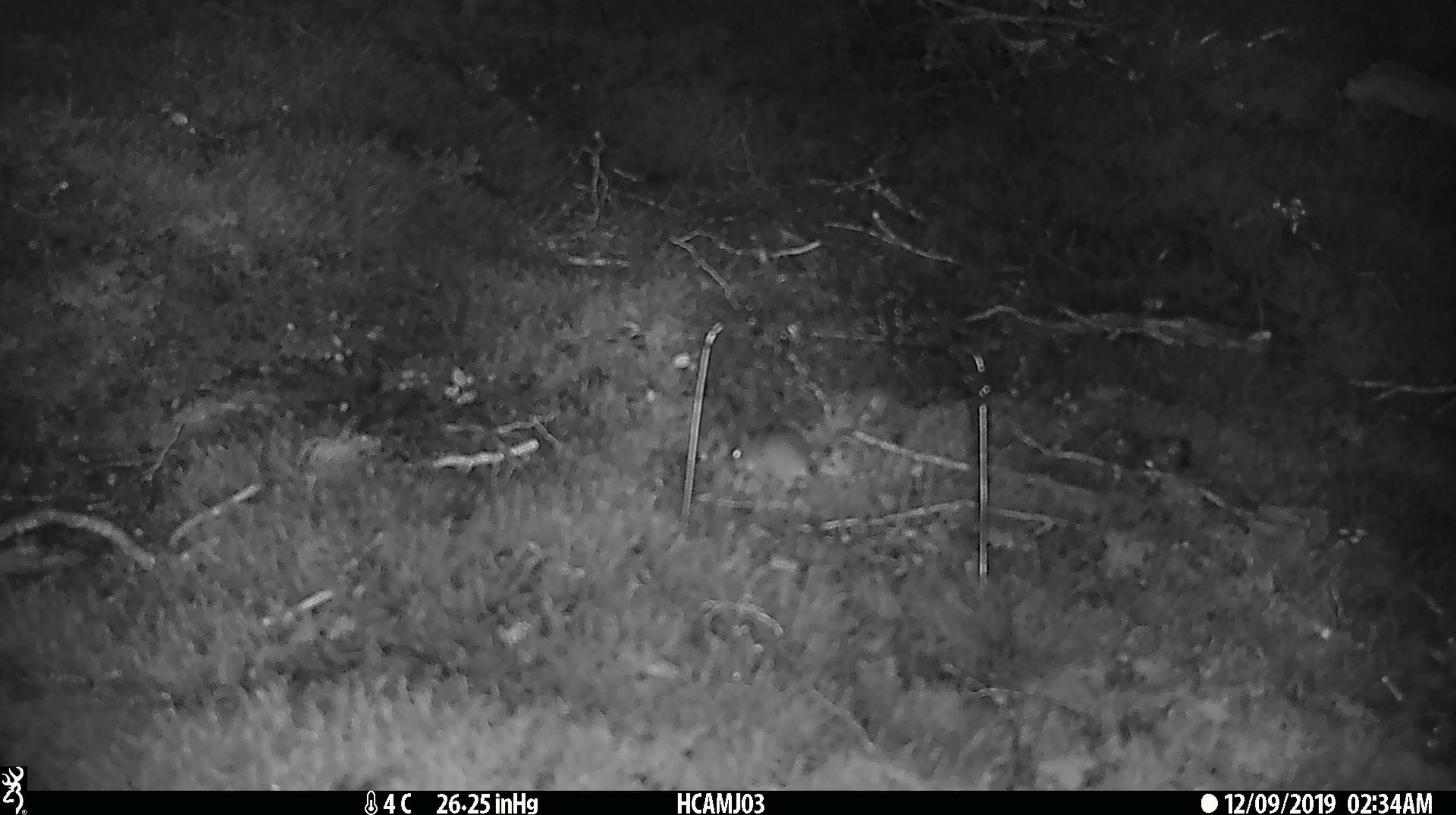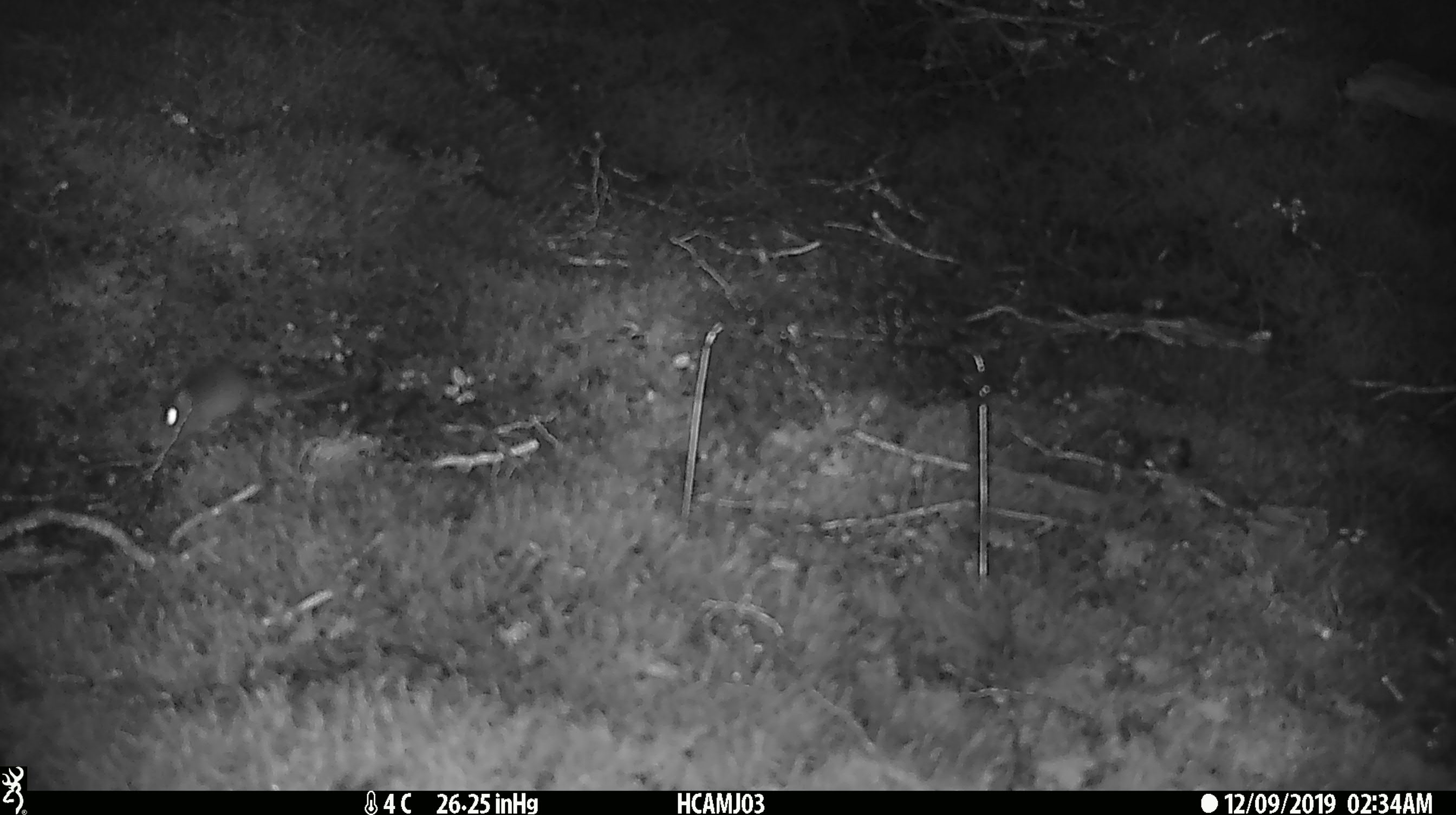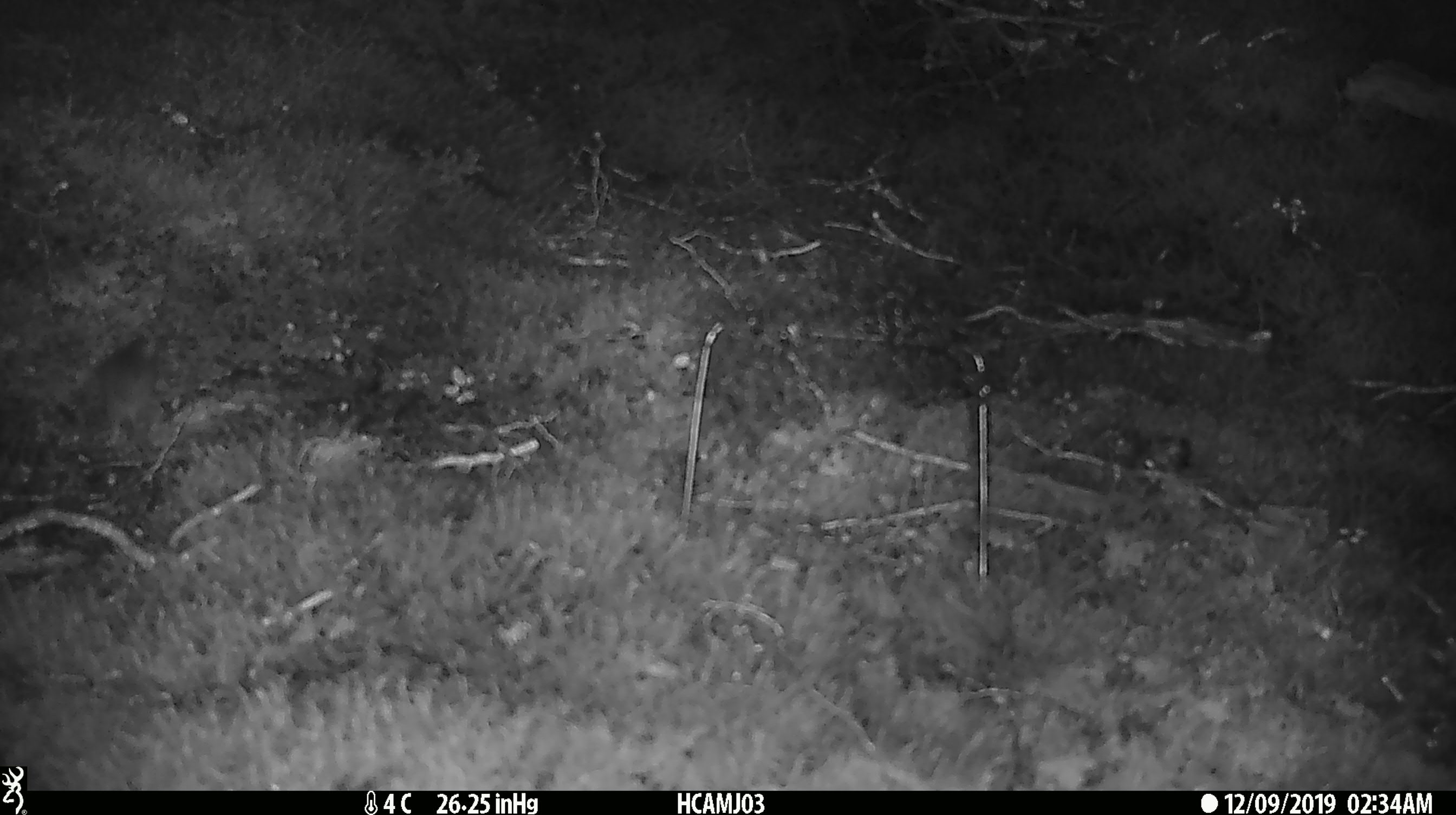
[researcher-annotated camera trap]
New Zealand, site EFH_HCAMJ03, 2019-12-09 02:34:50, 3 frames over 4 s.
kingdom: Animalia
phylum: Chordata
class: Mammalia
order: Rodentia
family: Muridae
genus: Mus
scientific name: Mus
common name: mouse